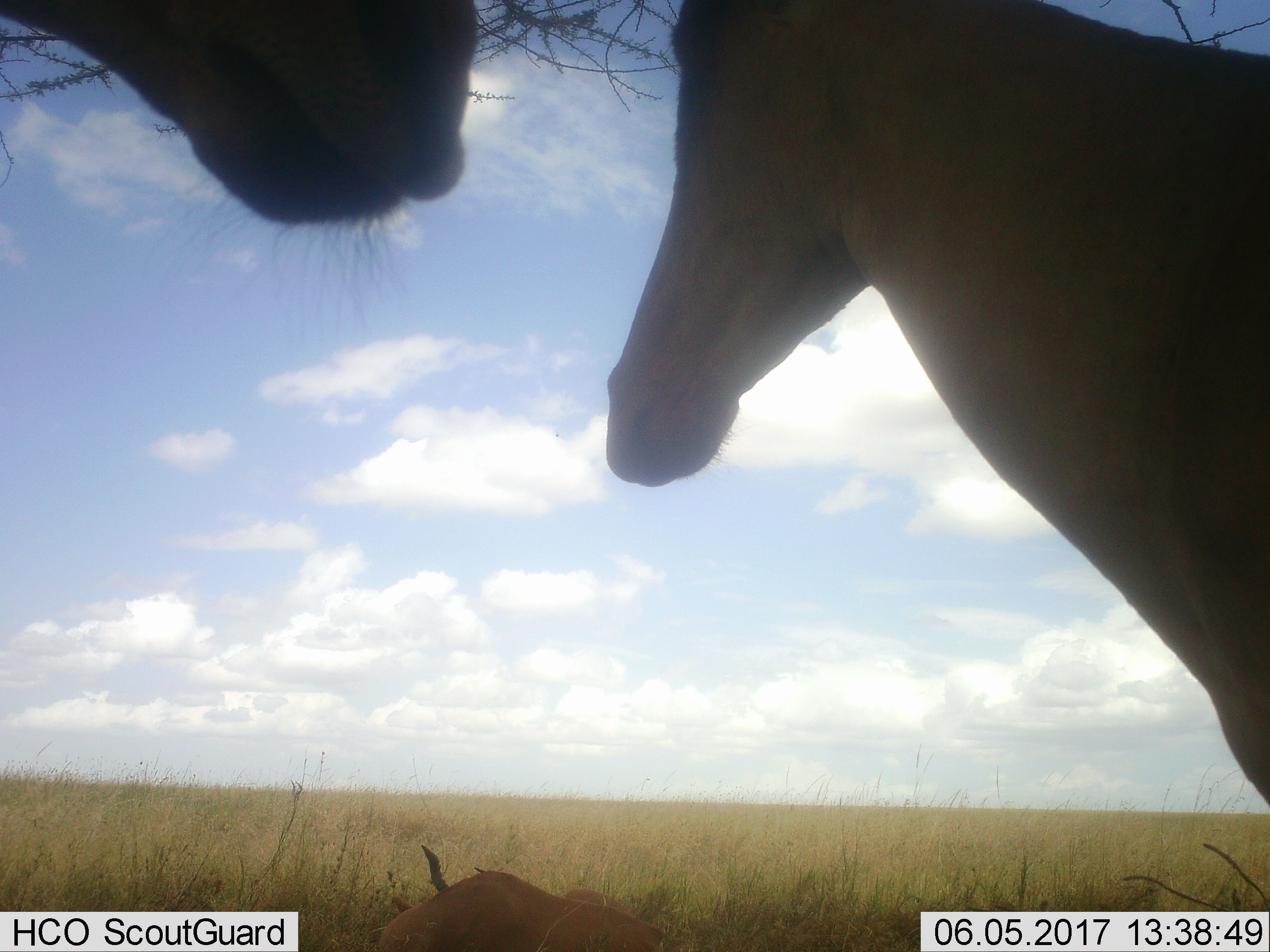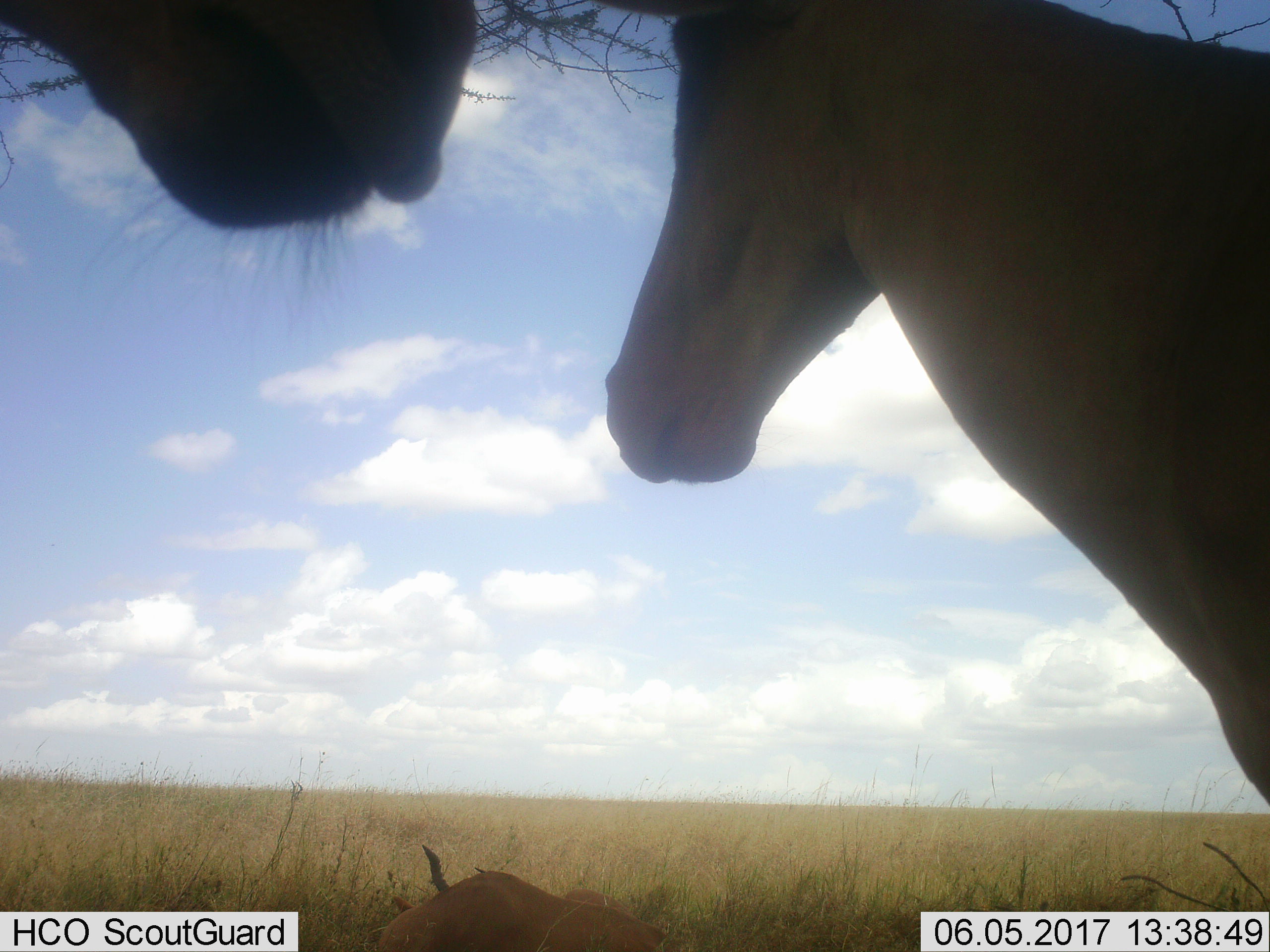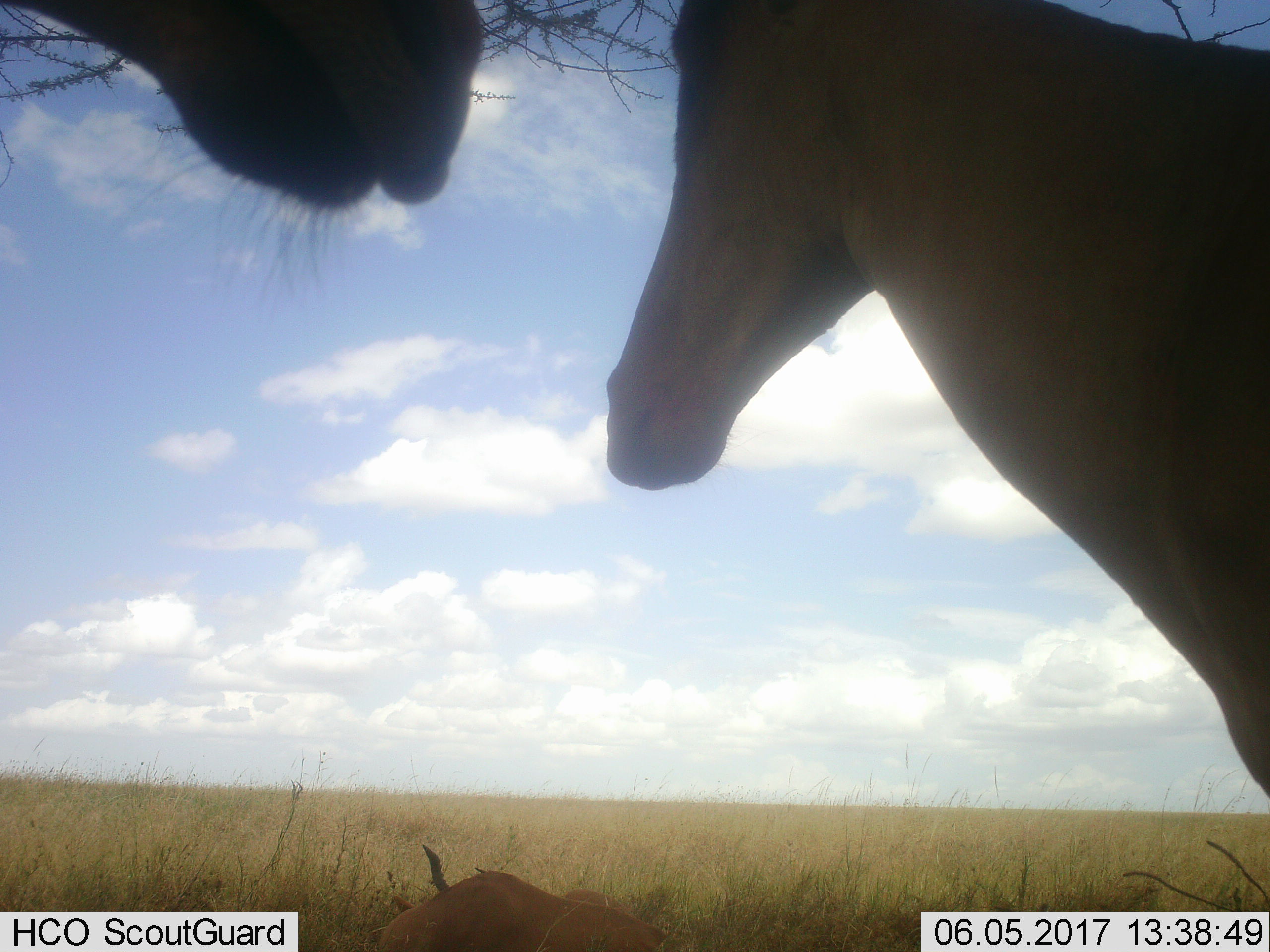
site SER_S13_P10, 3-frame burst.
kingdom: Animalia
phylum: Chordata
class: Mammalia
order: Artiodactyla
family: Bovidae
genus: Alcelaphus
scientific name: Alcelaphus buselaphus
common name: hartebeest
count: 3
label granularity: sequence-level